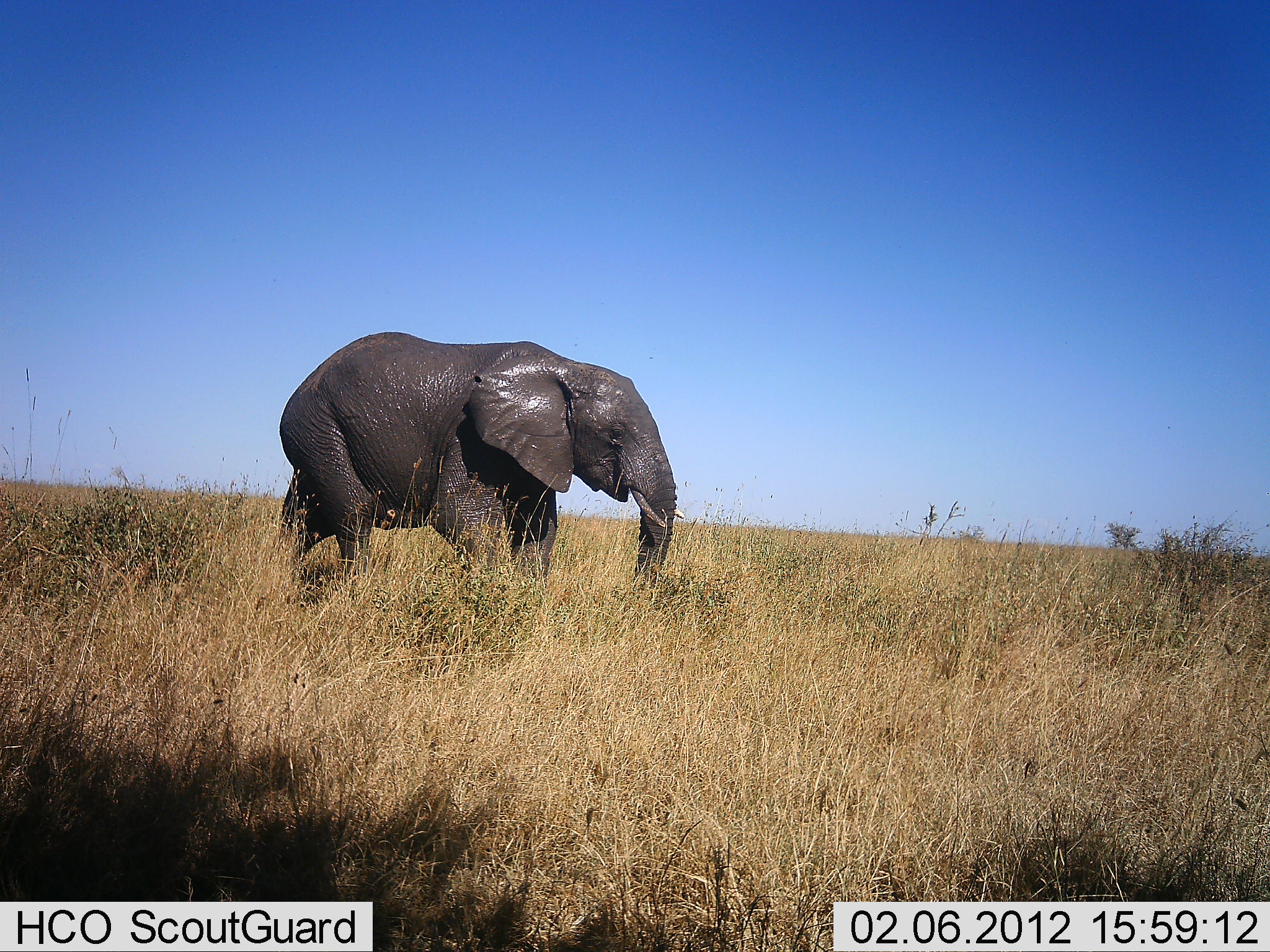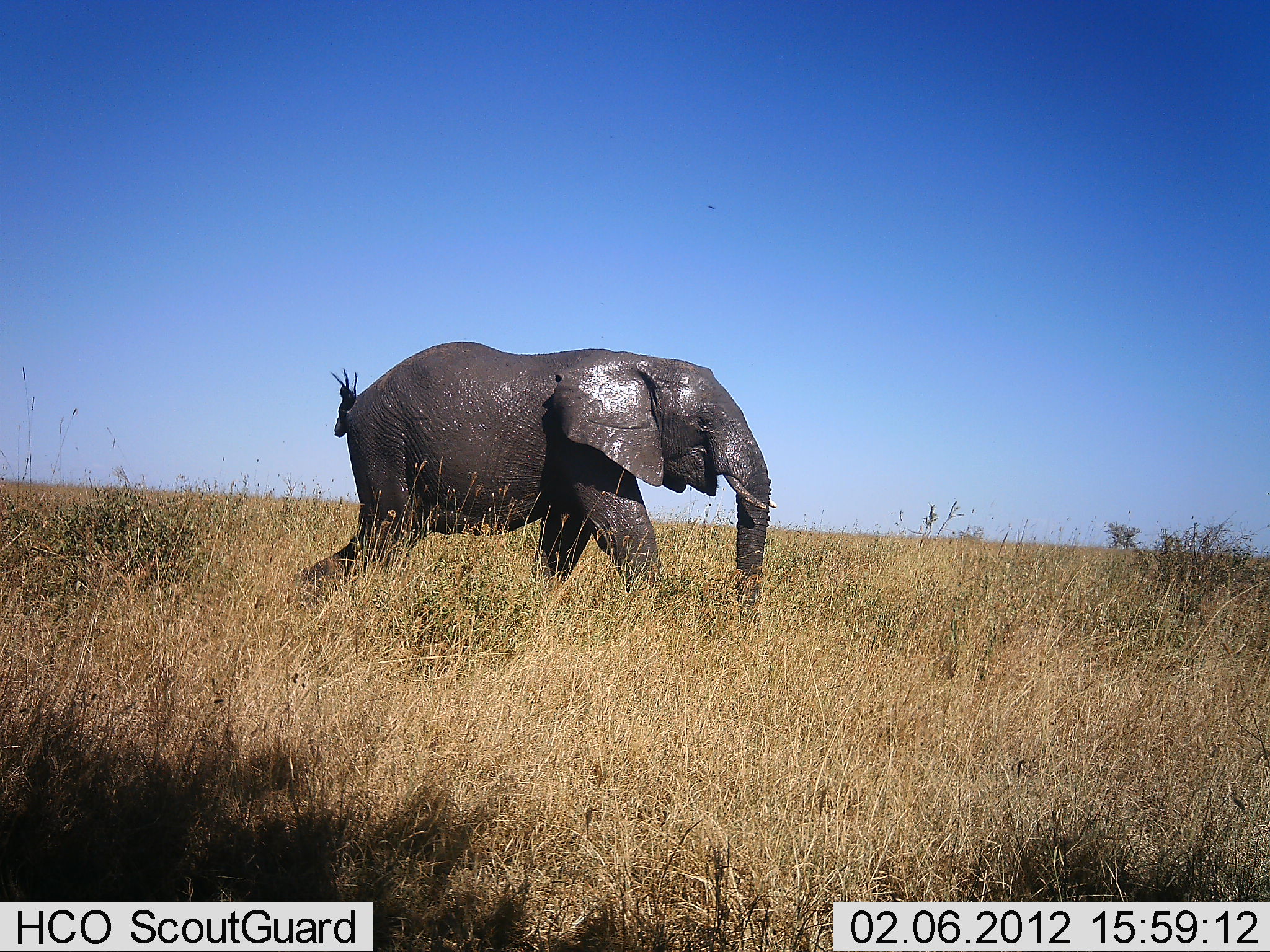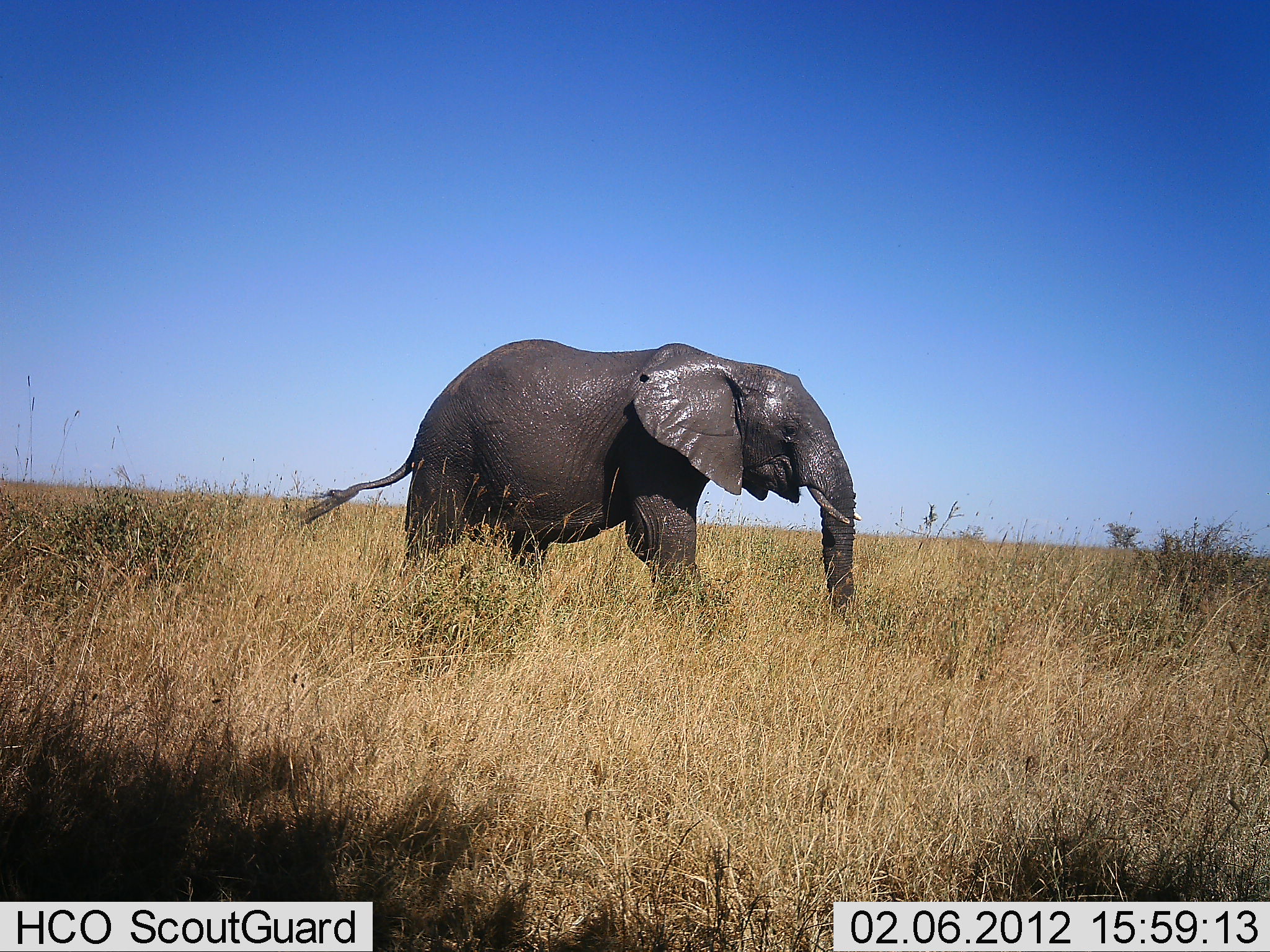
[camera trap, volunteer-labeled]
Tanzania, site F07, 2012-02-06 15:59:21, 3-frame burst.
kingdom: Animalia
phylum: Chordata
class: Mammalia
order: Proboscidea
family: Elephantidae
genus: Loxodonta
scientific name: Loxodonta africana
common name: african bush elephant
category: elephant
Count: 1.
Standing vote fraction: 0%.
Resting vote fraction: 0%.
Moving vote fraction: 100%.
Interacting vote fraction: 0%.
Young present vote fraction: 5%.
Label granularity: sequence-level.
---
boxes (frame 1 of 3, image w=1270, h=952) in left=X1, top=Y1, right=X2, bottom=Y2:
animal: left=273, top=329, right=688, bottom=594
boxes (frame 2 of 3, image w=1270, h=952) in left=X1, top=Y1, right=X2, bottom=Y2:
animal: left=282, top=340, right=780, bottom=634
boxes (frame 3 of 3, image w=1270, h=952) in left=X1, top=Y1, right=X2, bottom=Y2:
animal: left=294, top=335, right=864, bottom=611